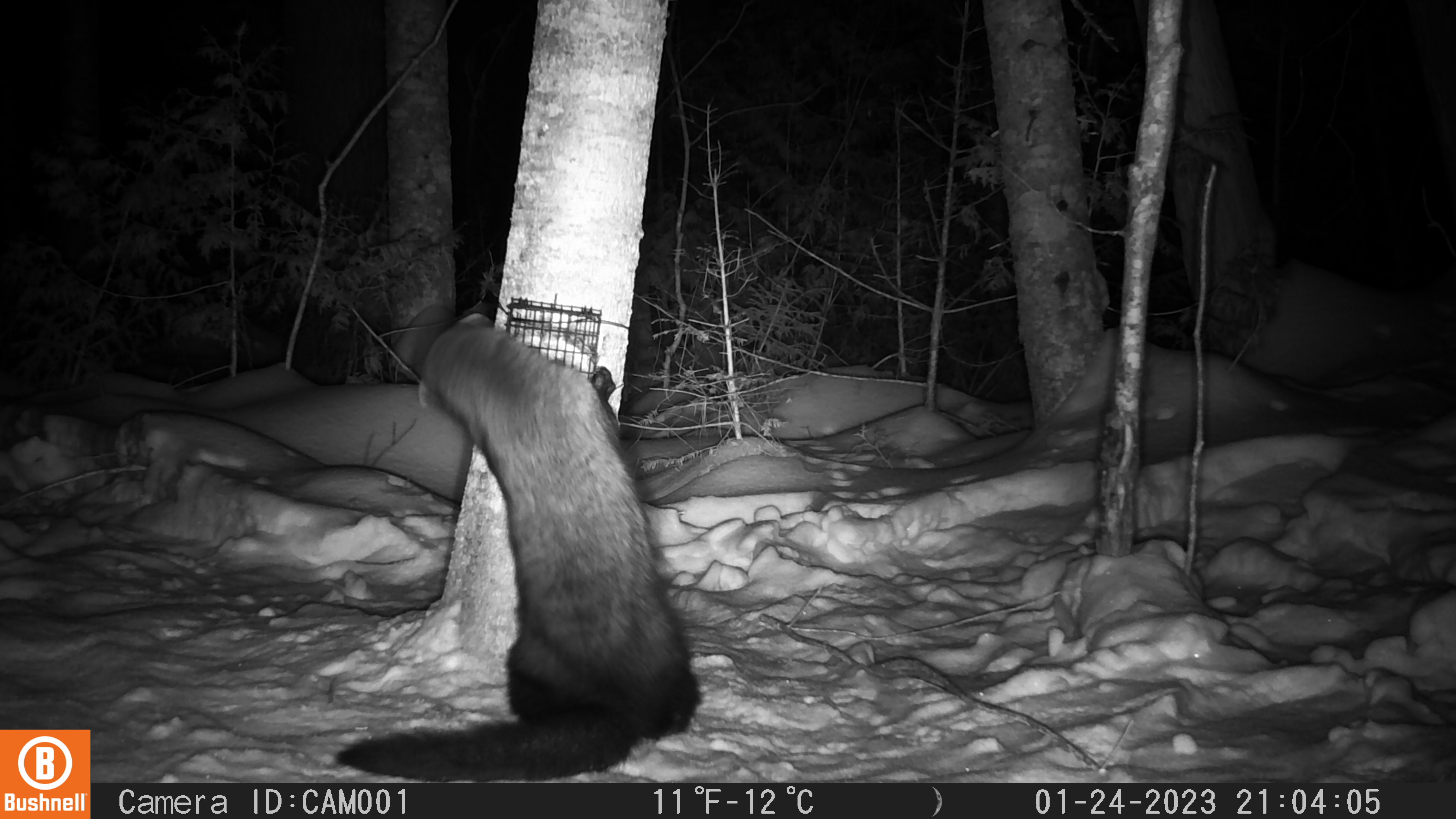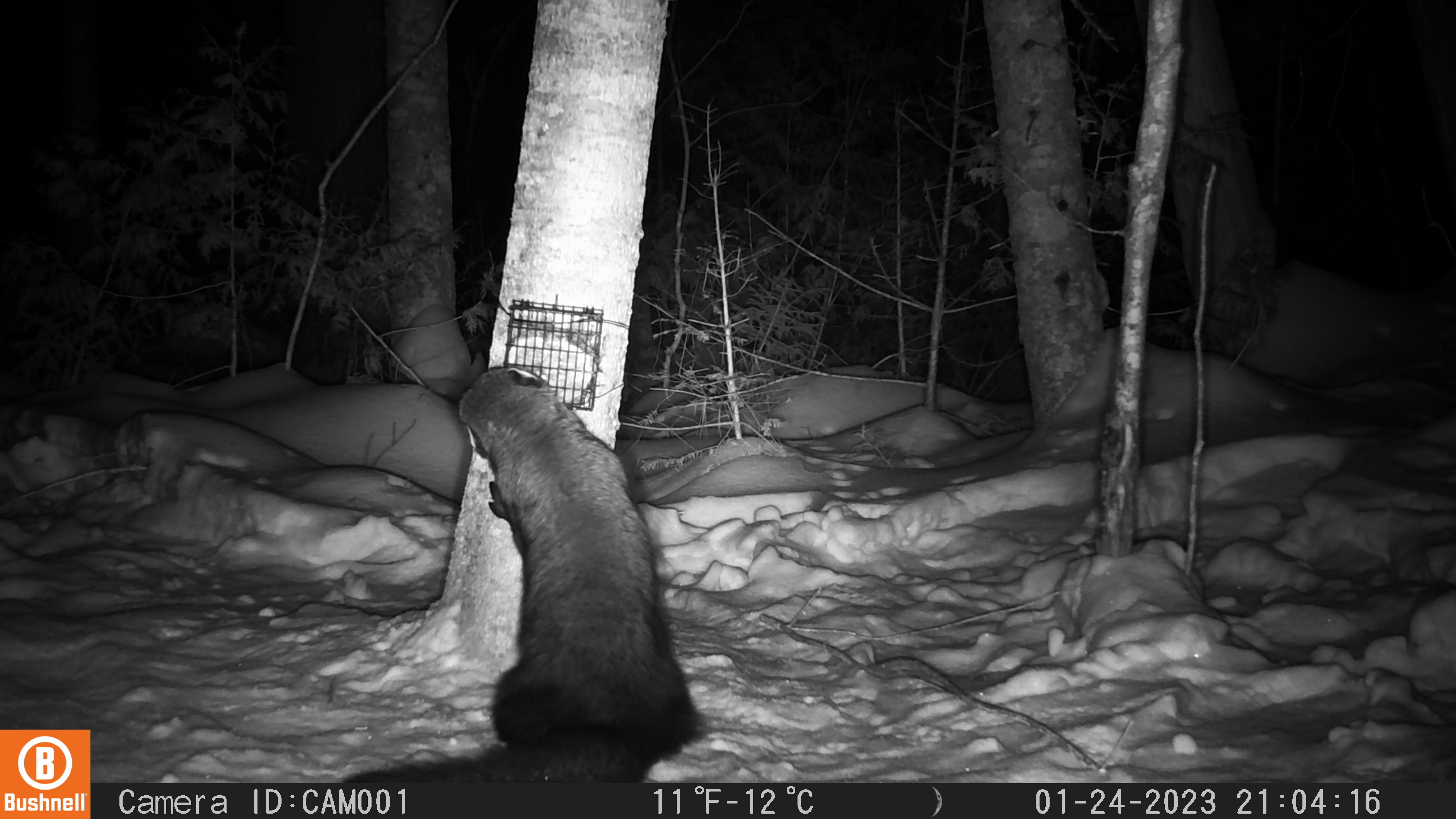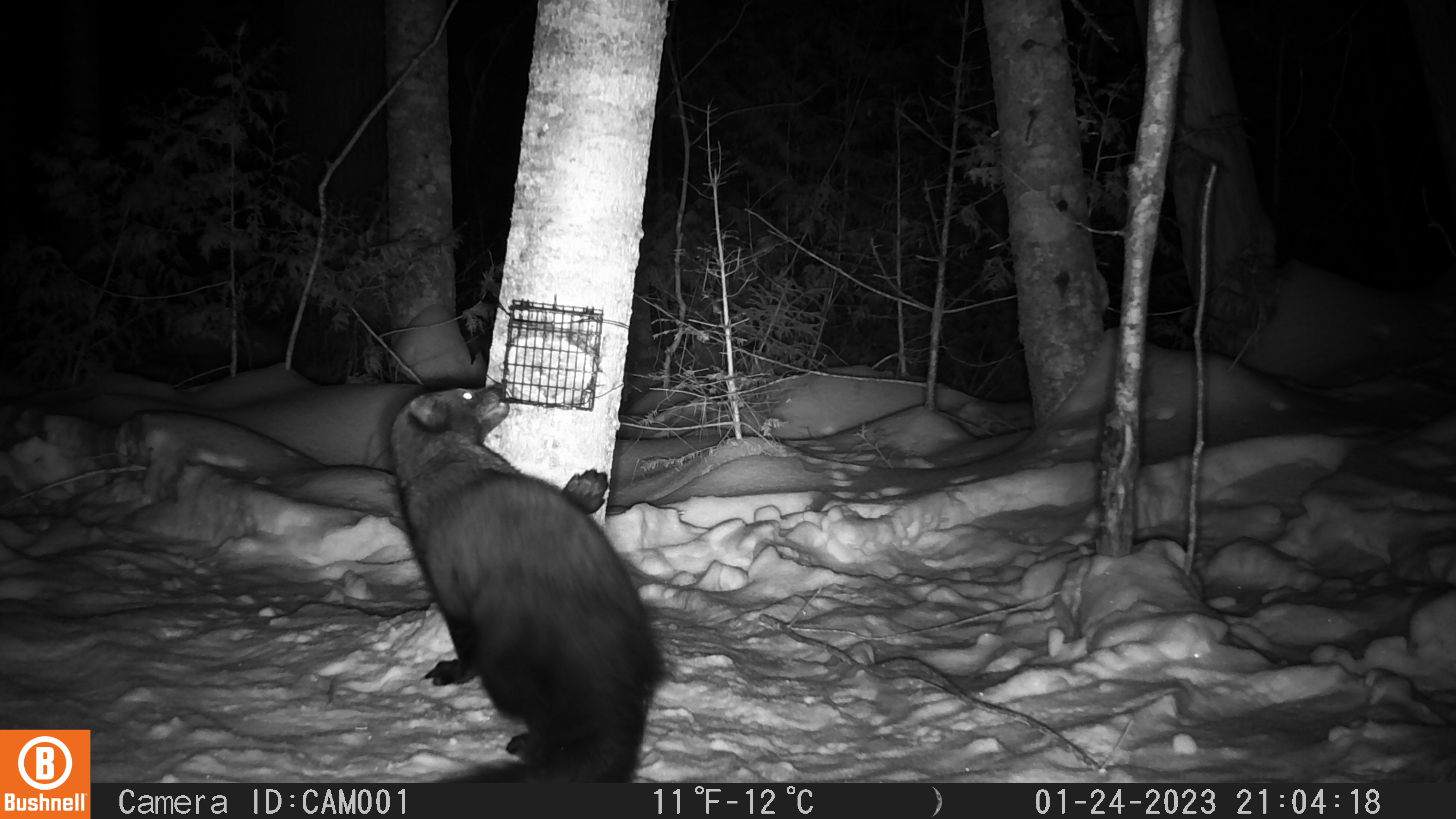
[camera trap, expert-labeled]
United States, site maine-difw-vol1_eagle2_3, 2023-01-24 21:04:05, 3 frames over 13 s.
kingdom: Animalia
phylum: Chordata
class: Mammalia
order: Carnivora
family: Mustelidae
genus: Pekania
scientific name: Pekania pennanti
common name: fisher